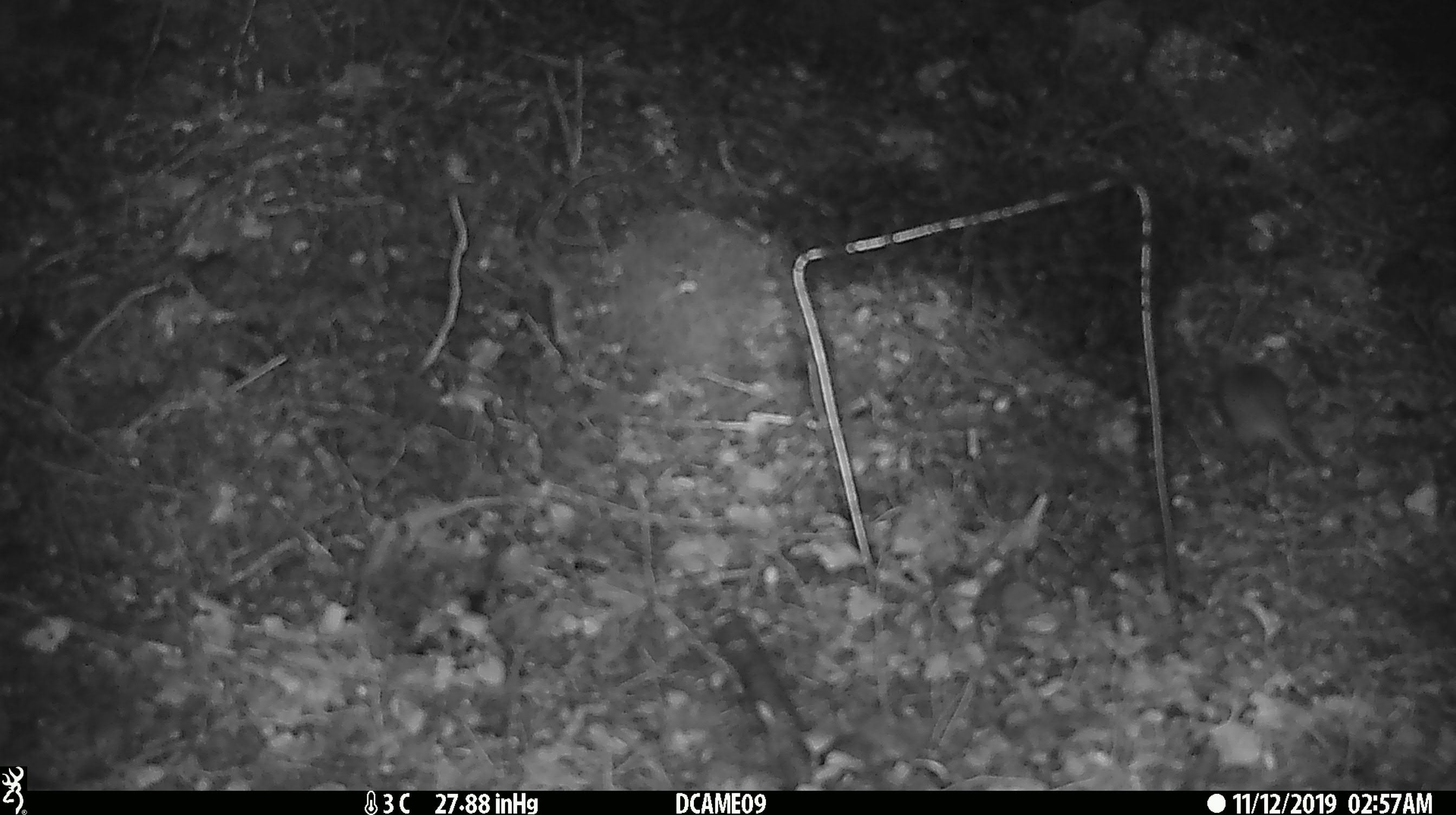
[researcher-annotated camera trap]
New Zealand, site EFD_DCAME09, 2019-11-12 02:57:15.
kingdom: Animalia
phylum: Chordata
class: Mammalia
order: Rodentia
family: Muridae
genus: Mus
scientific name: Mus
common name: mouse